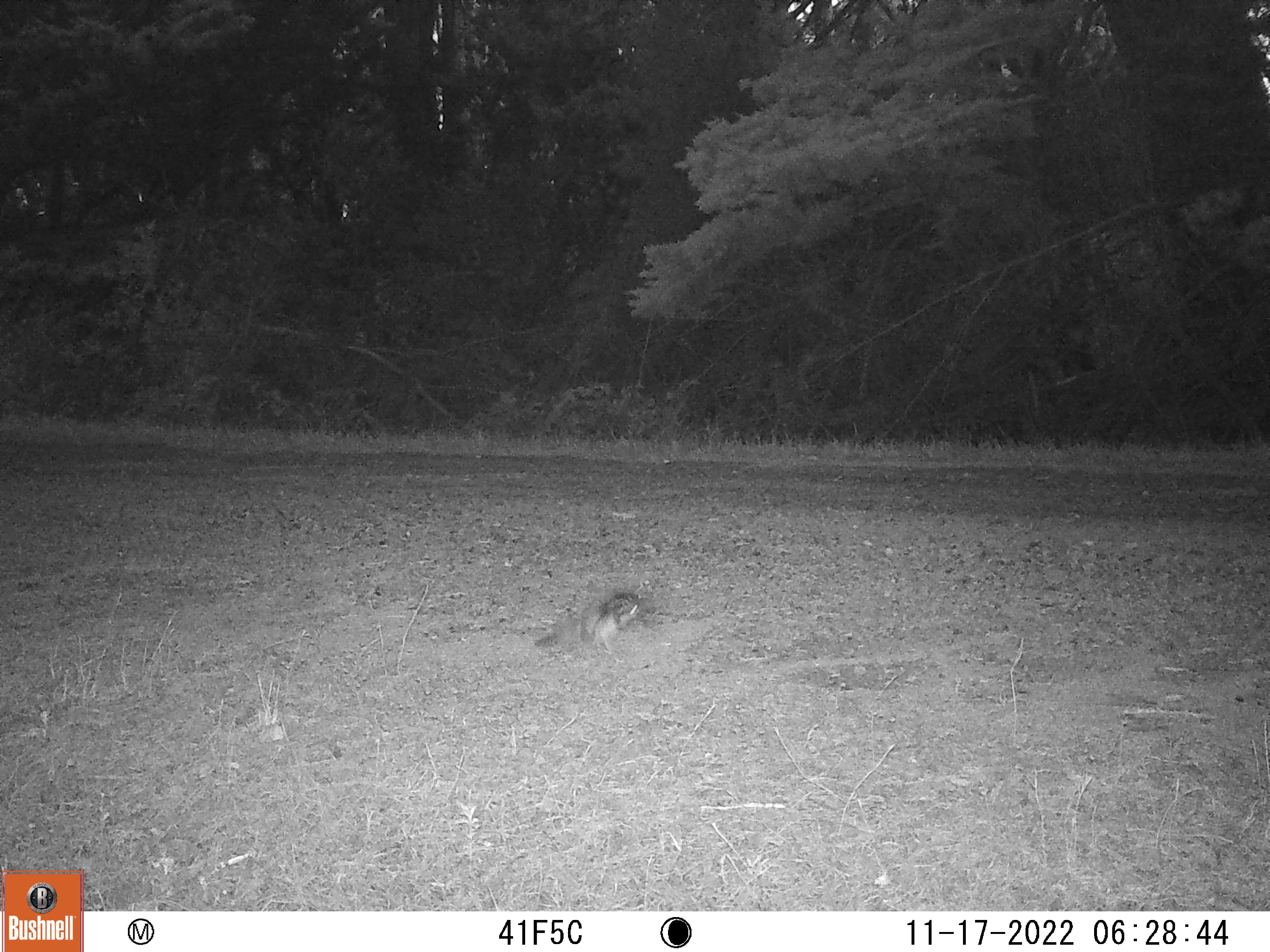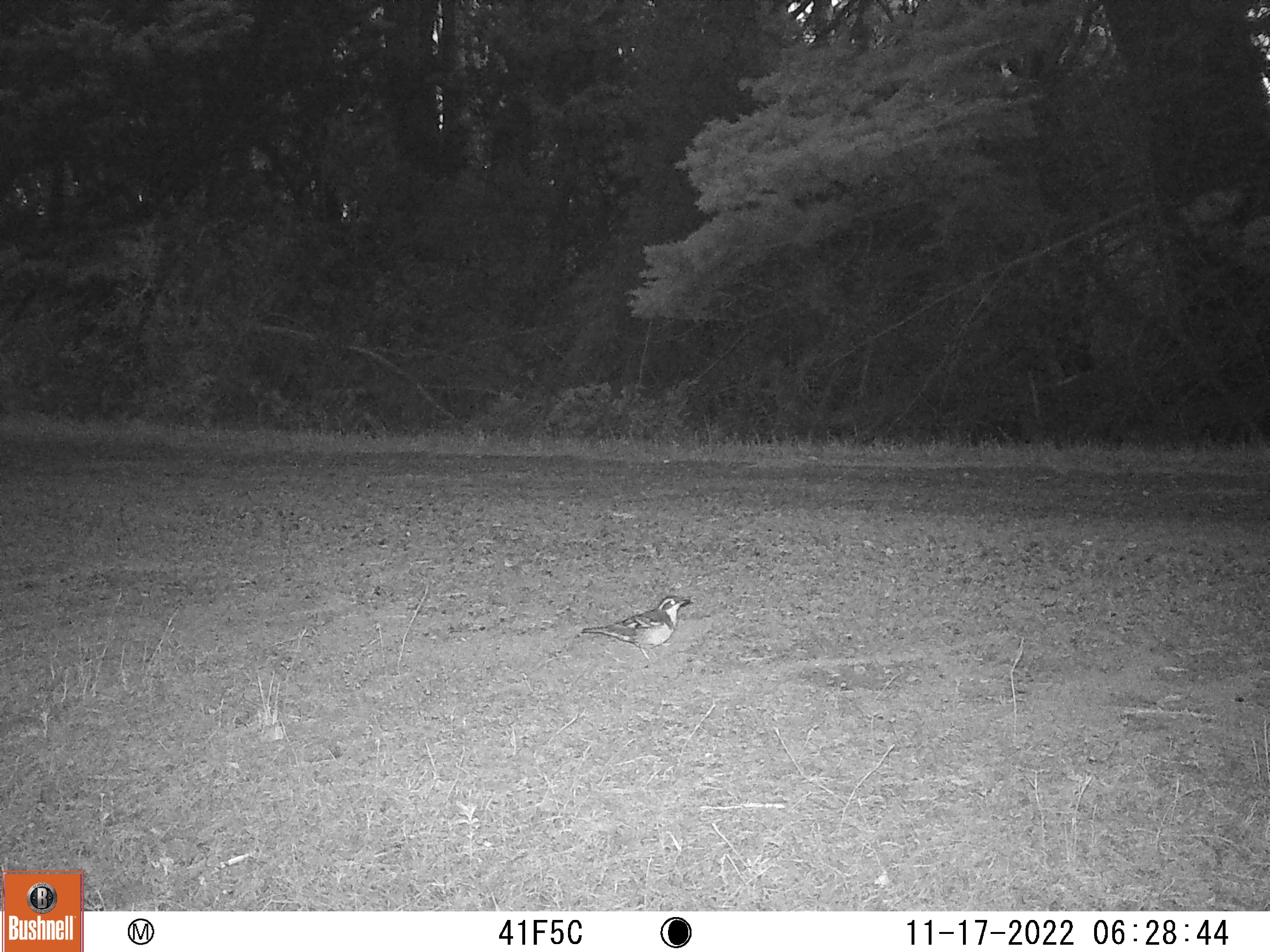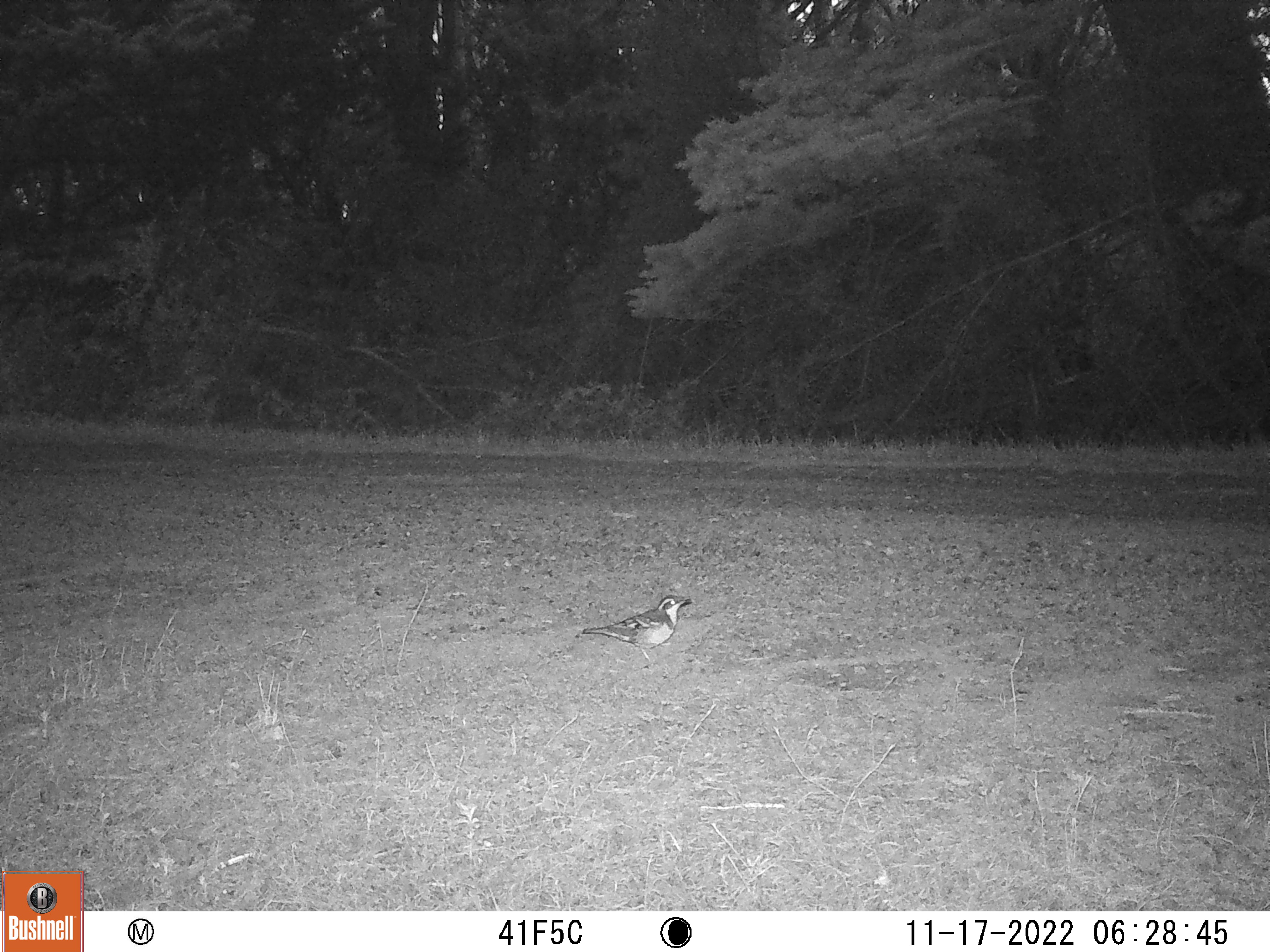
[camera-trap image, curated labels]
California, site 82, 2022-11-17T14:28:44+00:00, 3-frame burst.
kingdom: Animalia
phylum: Chordata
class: Aves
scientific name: Aves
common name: bird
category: unknown bird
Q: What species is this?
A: Unknown bird (bird) (Aves).